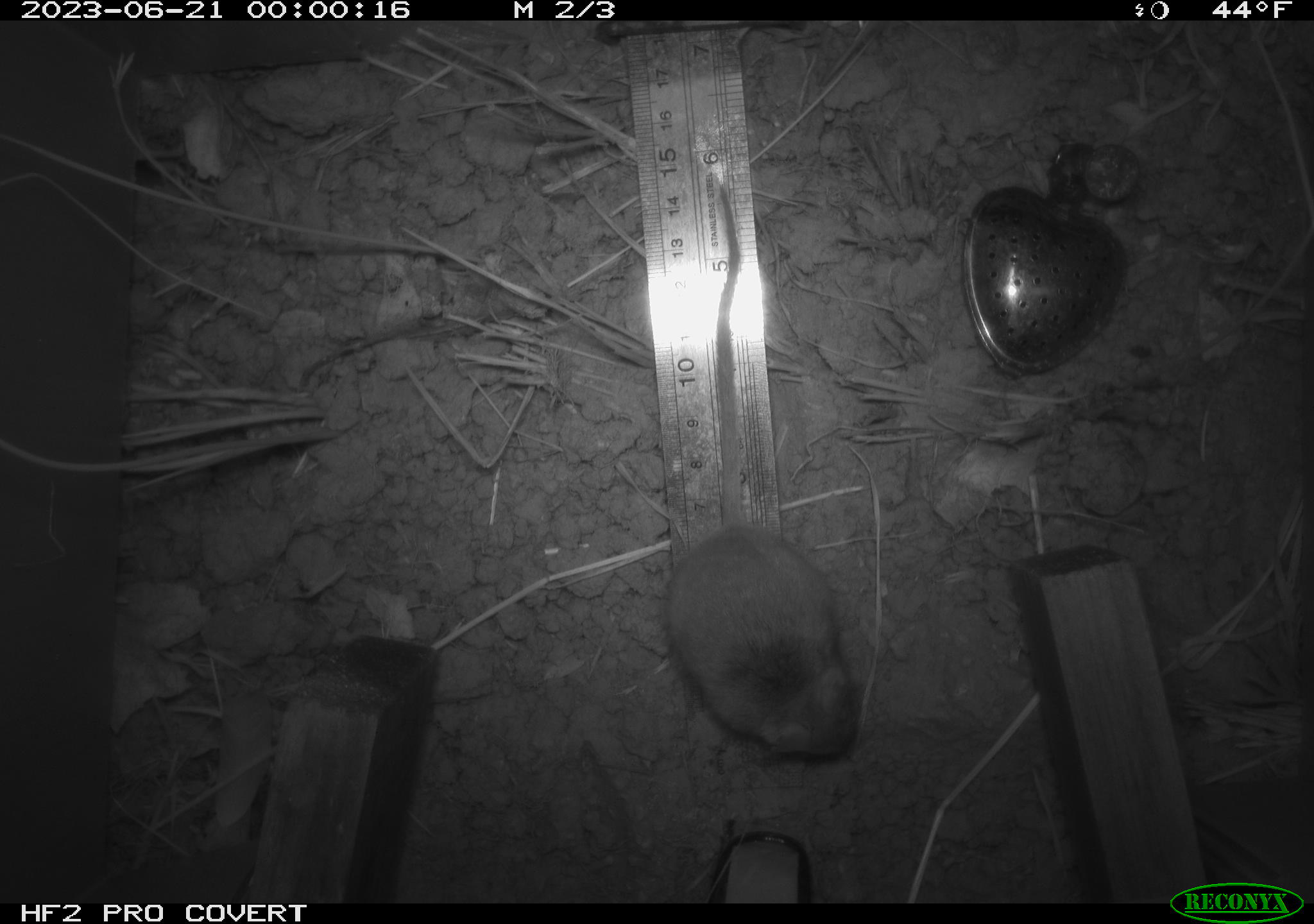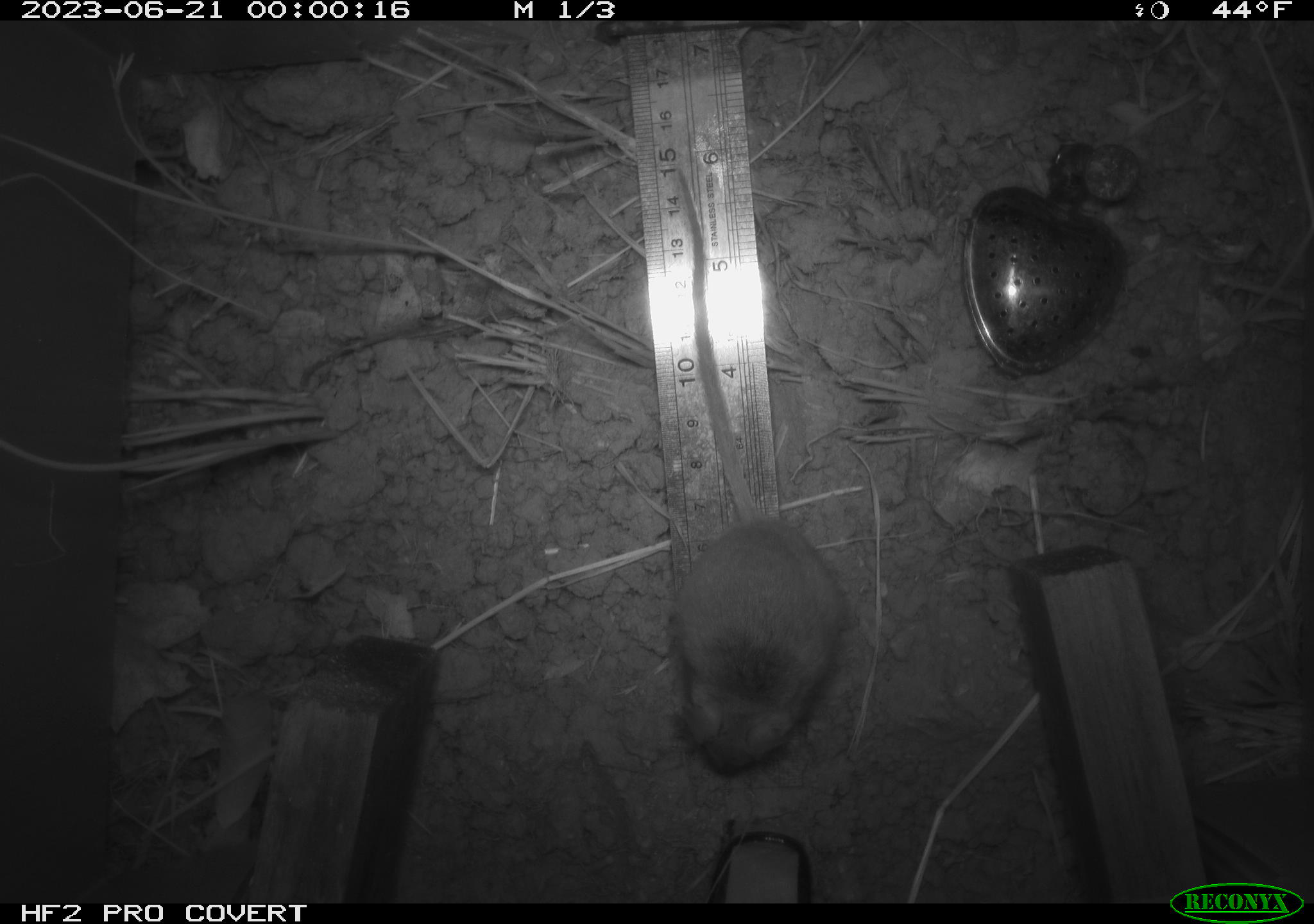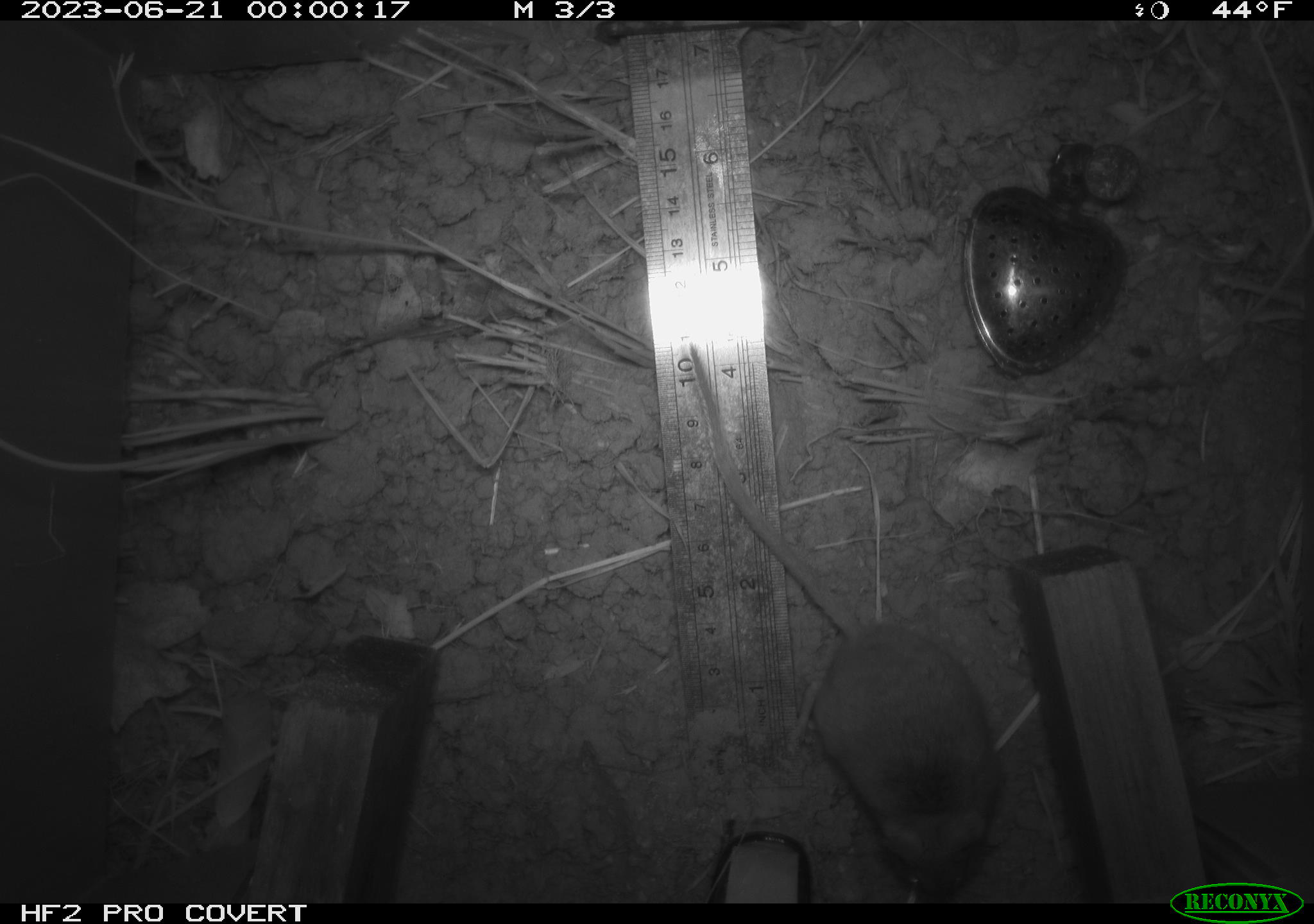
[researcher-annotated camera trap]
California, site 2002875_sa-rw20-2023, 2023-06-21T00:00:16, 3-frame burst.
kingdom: Animalia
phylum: Chordata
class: Mammalia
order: Rodentia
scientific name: Rodentia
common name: mouse species